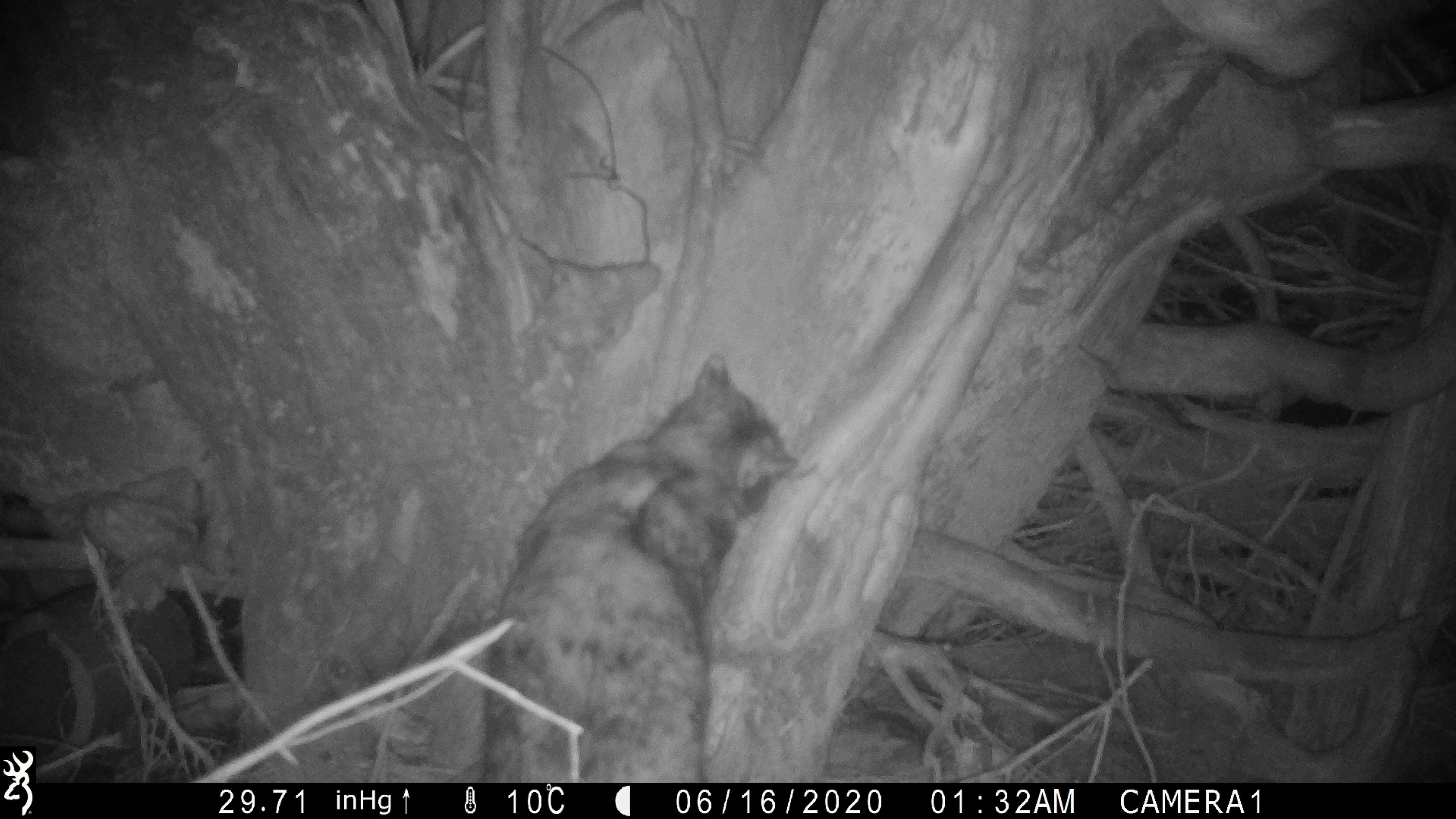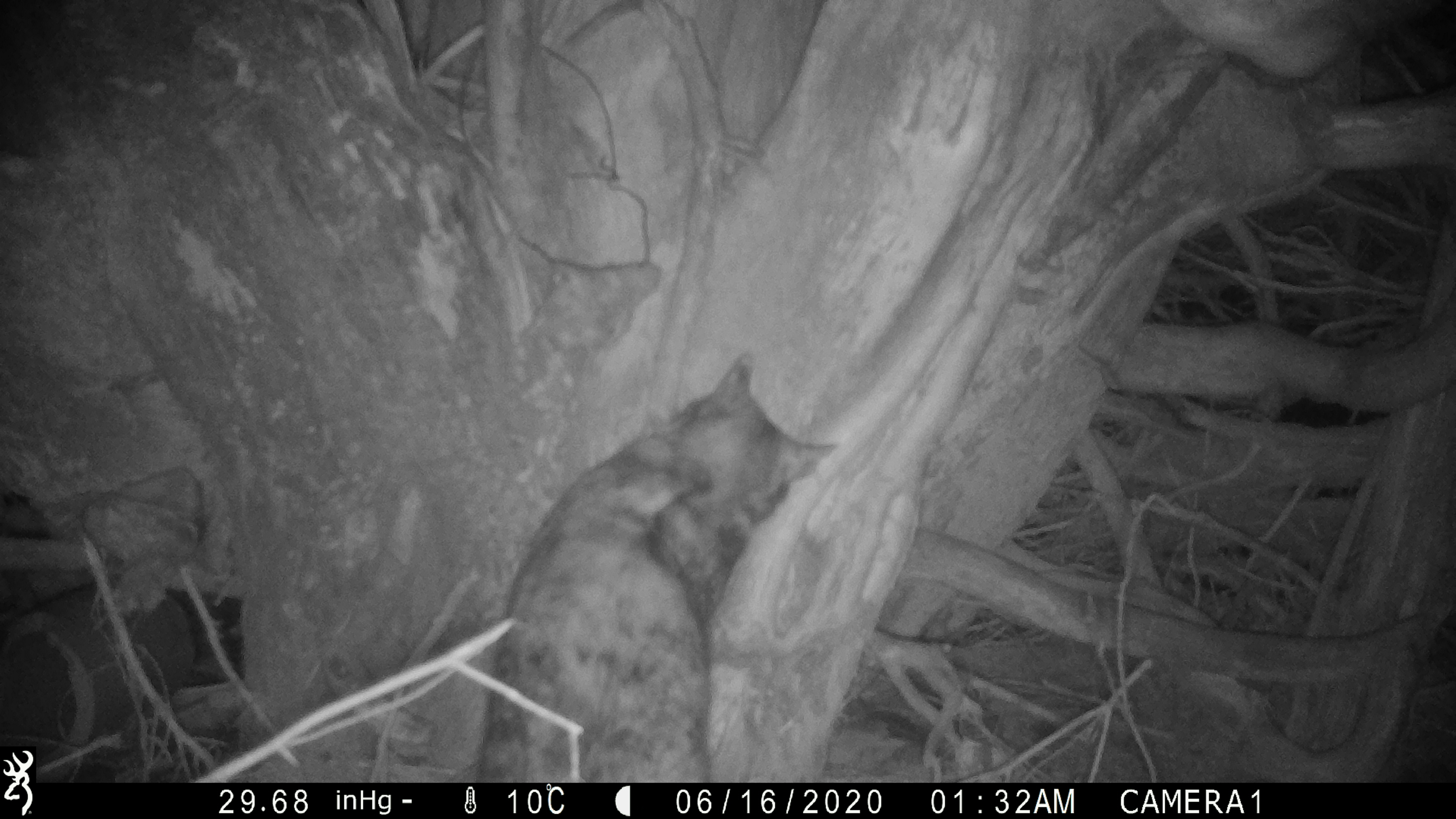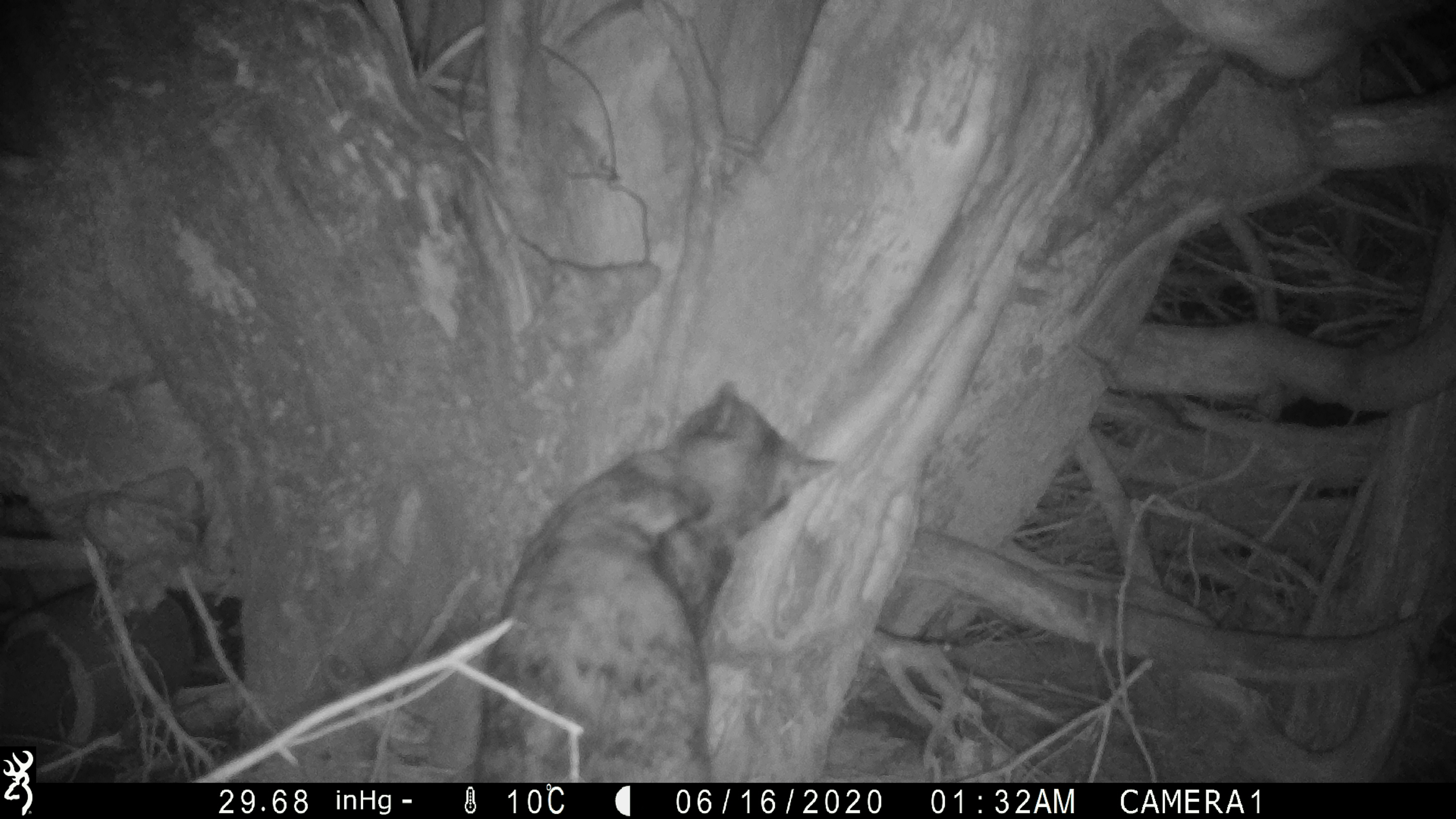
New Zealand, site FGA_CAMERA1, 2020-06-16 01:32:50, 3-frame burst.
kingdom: Animalia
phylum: Chordata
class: Mammalia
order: Carnivora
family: Felidae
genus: Felis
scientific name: Felis catus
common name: domestic cat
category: cat